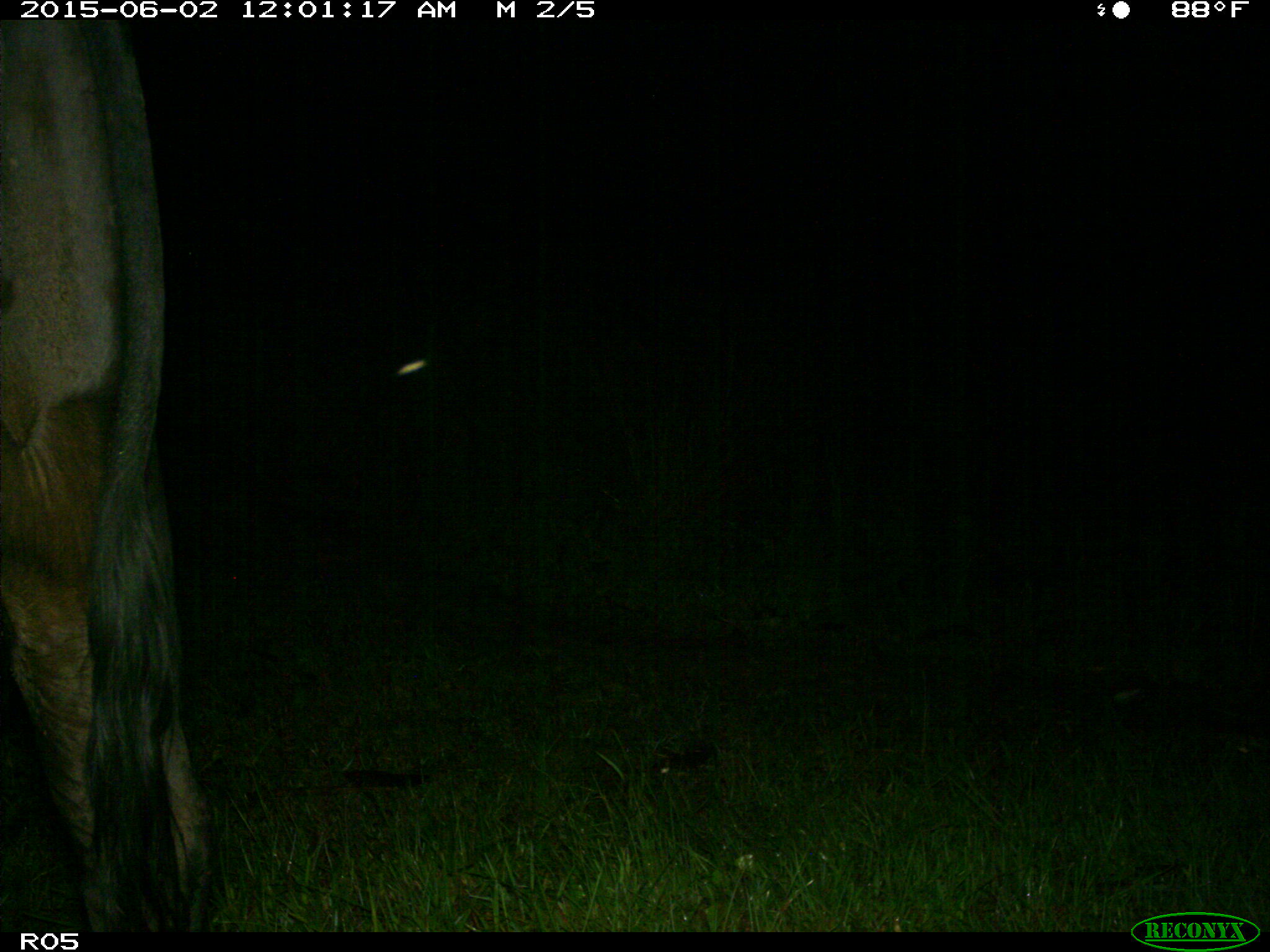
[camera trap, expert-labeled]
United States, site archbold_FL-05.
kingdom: Animalia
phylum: Chordata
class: Mammalia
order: Artiodactyla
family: Bovidae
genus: Bos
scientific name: Bos taurus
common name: domestic cow